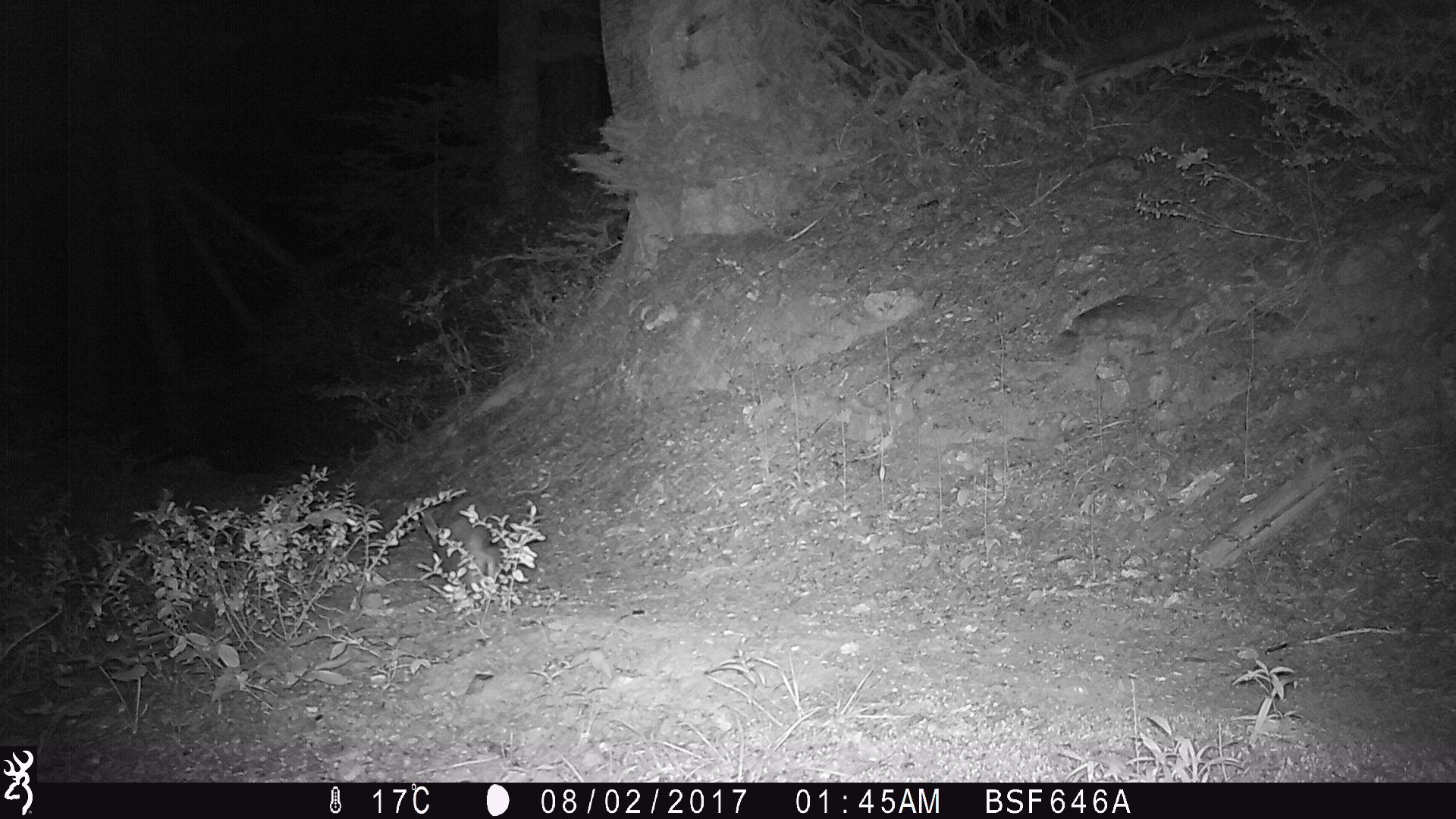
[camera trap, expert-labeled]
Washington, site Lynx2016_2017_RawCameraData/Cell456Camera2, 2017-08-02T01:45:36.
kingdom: Animalia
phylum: Chordata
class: Mammalia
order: Lagomorpha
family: Leporidae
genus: Lepus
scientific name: Lepus americanus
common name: snowshoe hare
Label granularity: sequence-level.